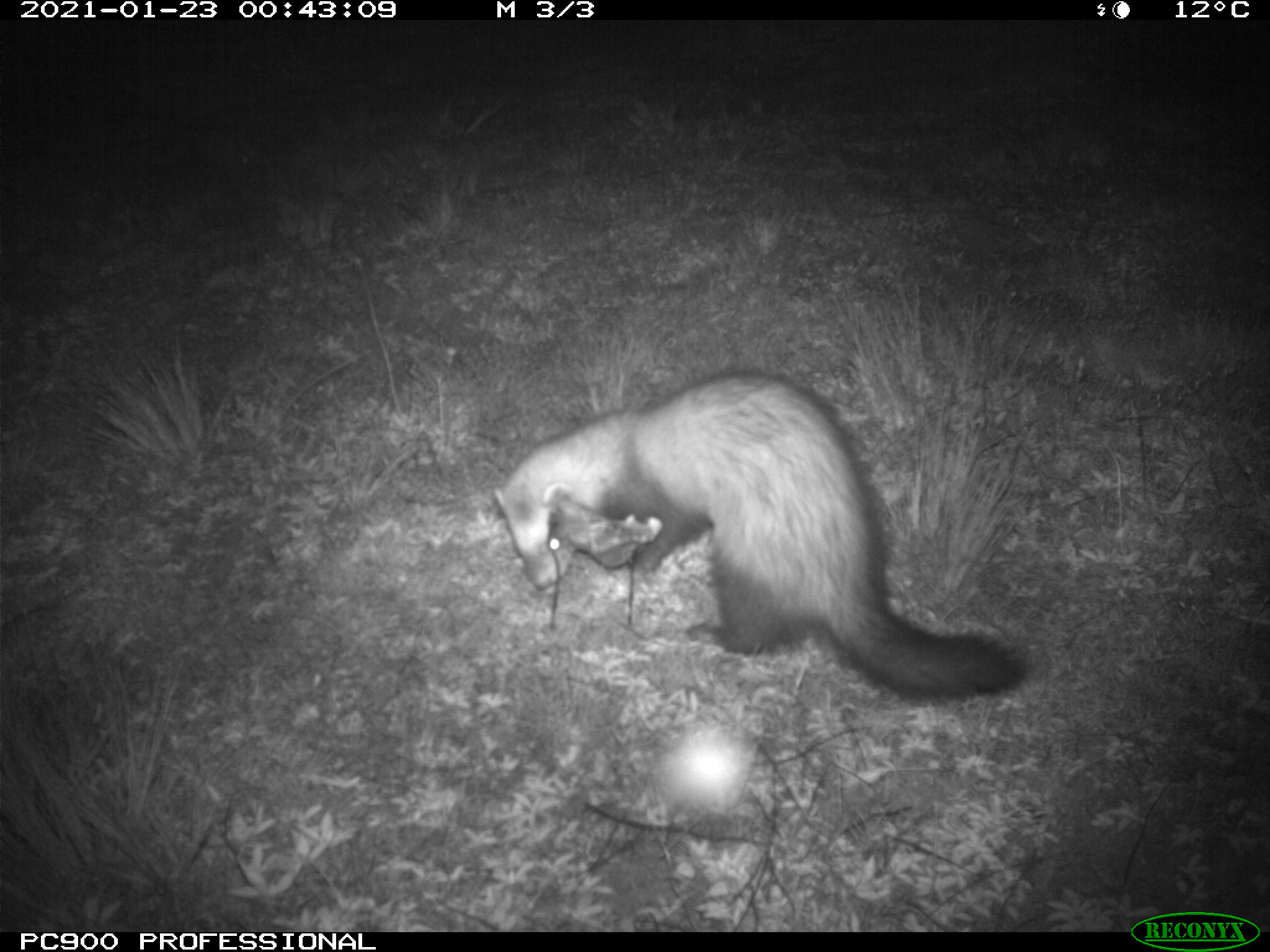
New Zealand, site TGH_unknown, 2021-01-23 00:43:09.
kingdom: Animalia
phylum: Chordata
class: Mammalia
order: Carnivora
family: Mustelidae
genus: Mustela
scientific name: Mustela furo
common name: ferret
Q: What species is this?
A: Ferret (Mustela furo).